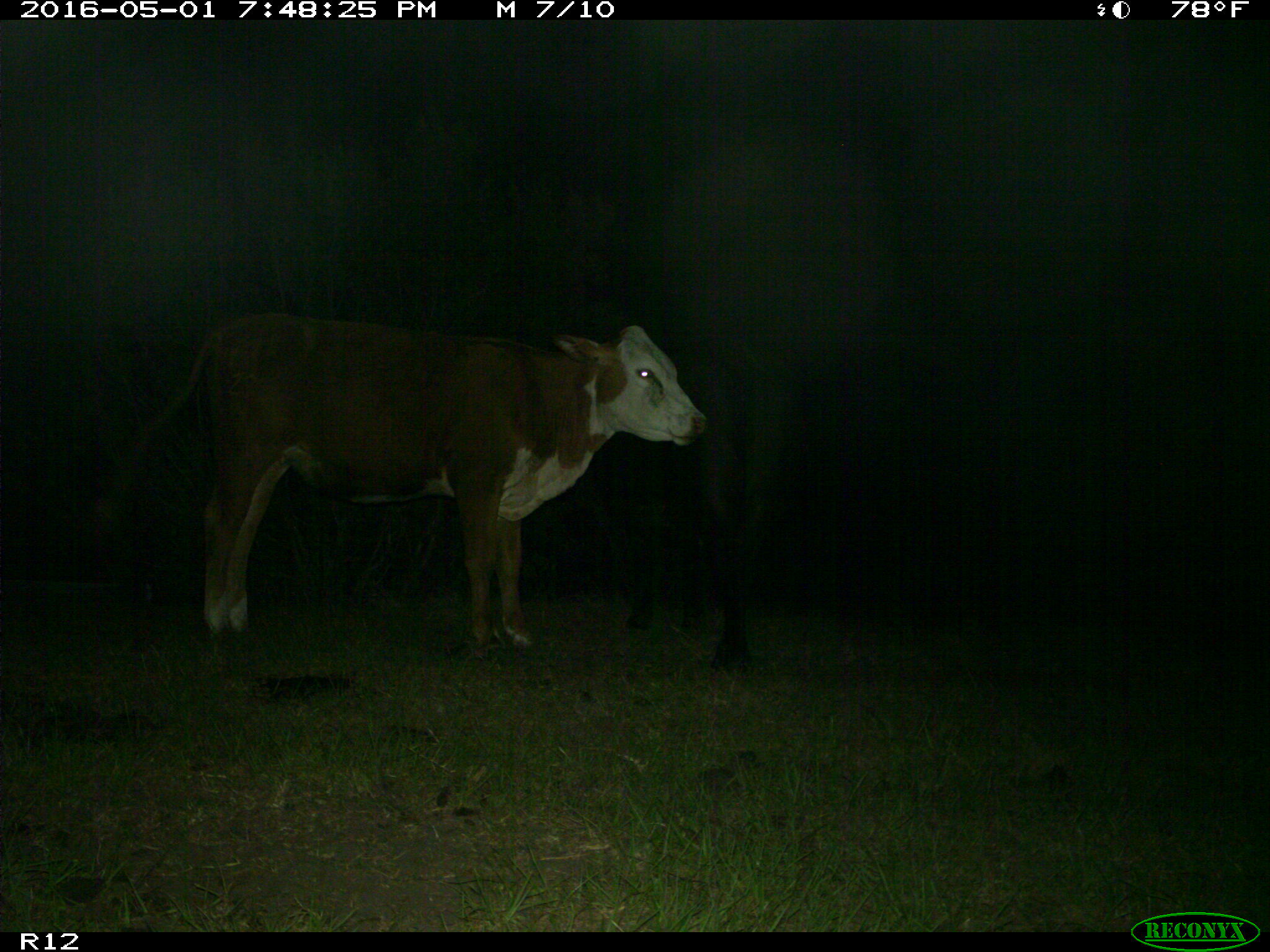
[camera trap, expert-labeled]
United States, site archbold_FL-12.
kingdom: Animalia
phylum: Chordata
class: Mammalia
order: Artiodactyla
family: Bovidae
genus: Bos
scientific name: Bos taurus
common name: domestic cow